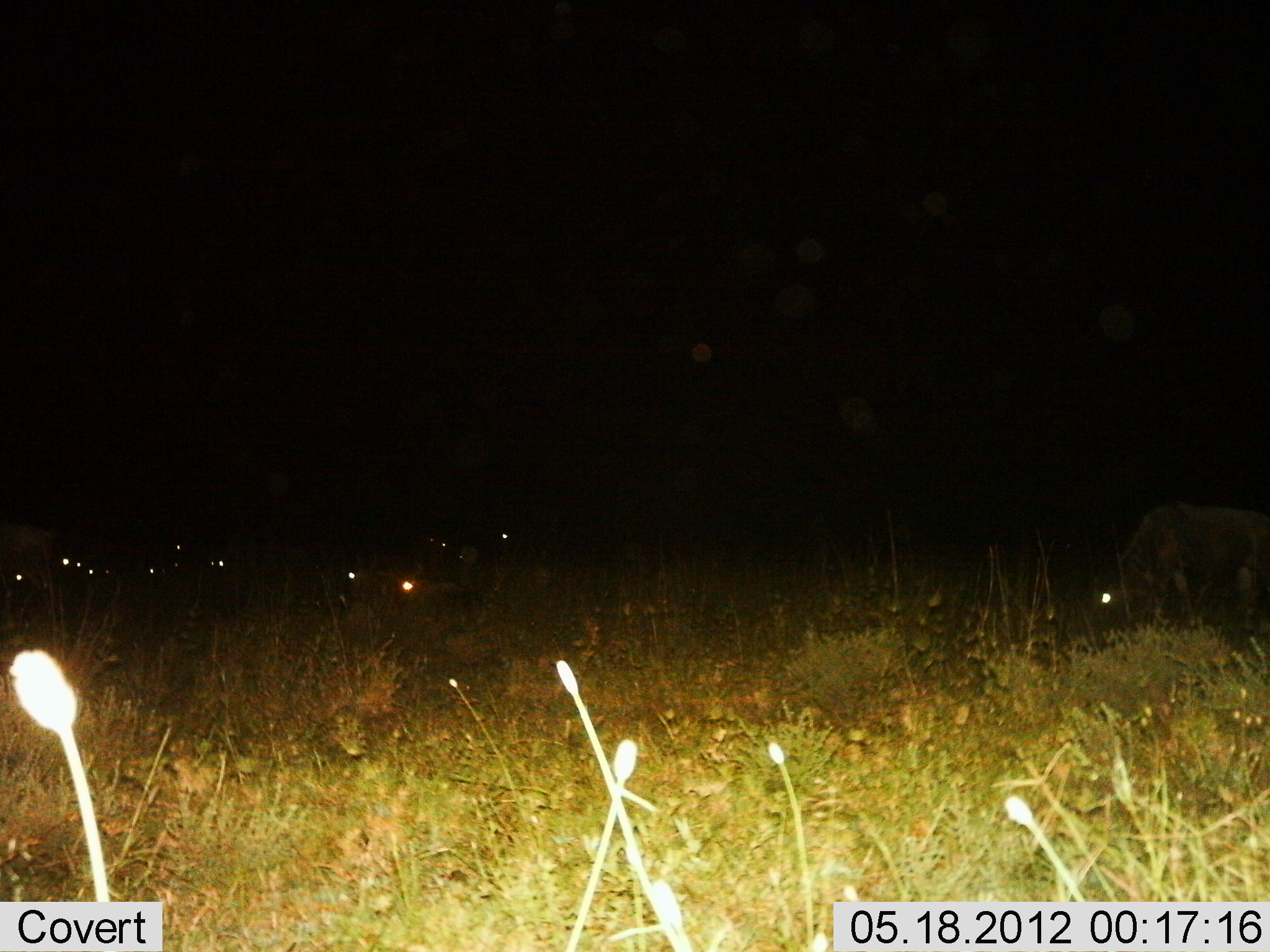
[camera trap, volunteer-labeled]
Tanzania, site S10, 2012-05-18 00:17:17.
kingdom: Animalia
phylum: Chordata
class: Mammalia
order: Artiodactyla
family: Bovidae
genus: Connochaetes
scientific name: Connochaetes taurinus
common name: blue wildebeest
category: wildebeest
Wildebeest (blue wildebeest) (Connochaetes taurinus), count 10. Behavior (volunteer vote fractions): standing 70%, resting 40%, moving 0%, interacting 0%. Young present (vote fraction): 0%. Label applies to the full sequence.